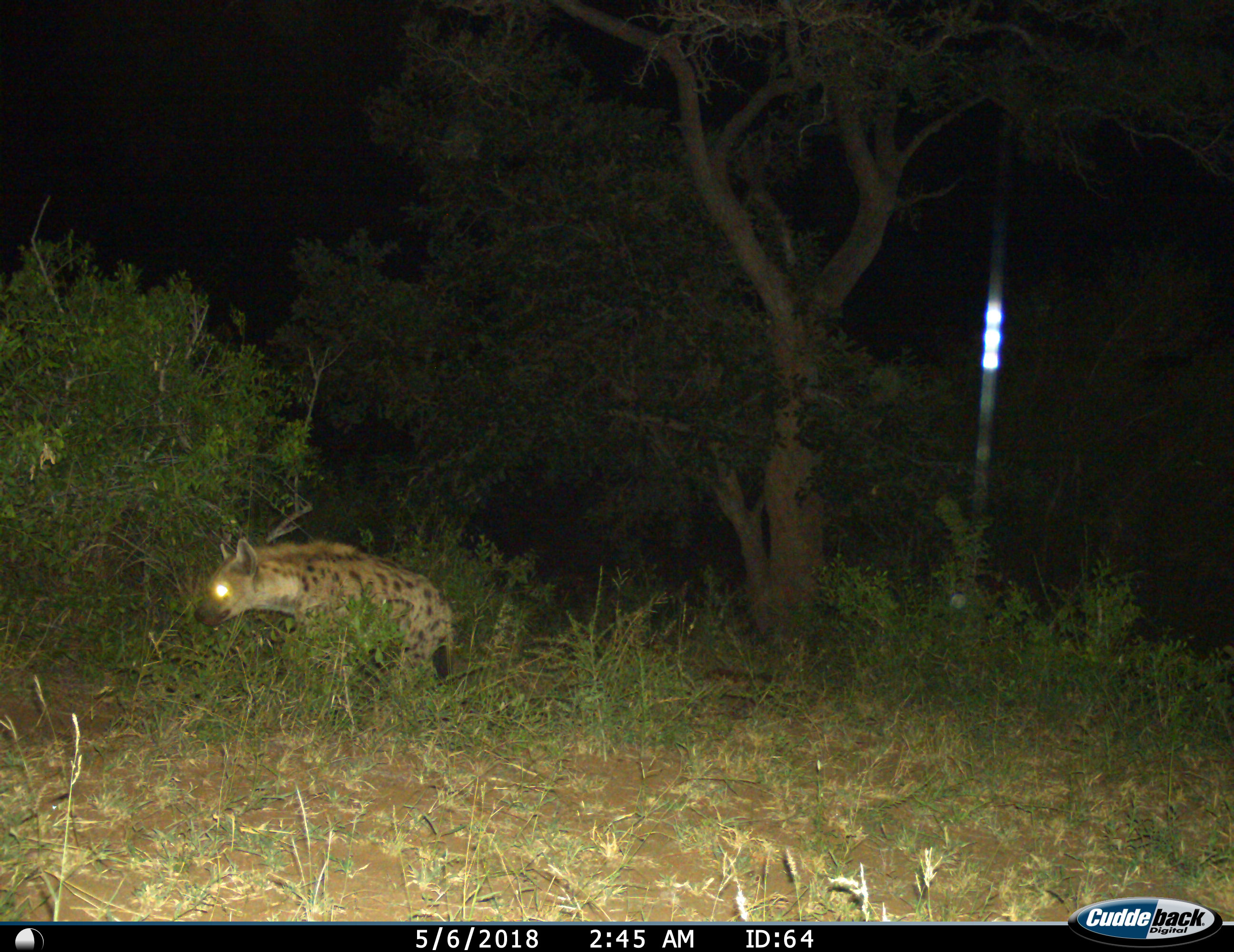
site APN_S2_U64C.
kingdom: Animalia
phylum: Chordata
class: Mammalia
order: Carnivora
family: Hyaenidae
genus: Crocuta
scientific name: Crocuta crocuta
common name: spotted hyena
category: hyenaspotted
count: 1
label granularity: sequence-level